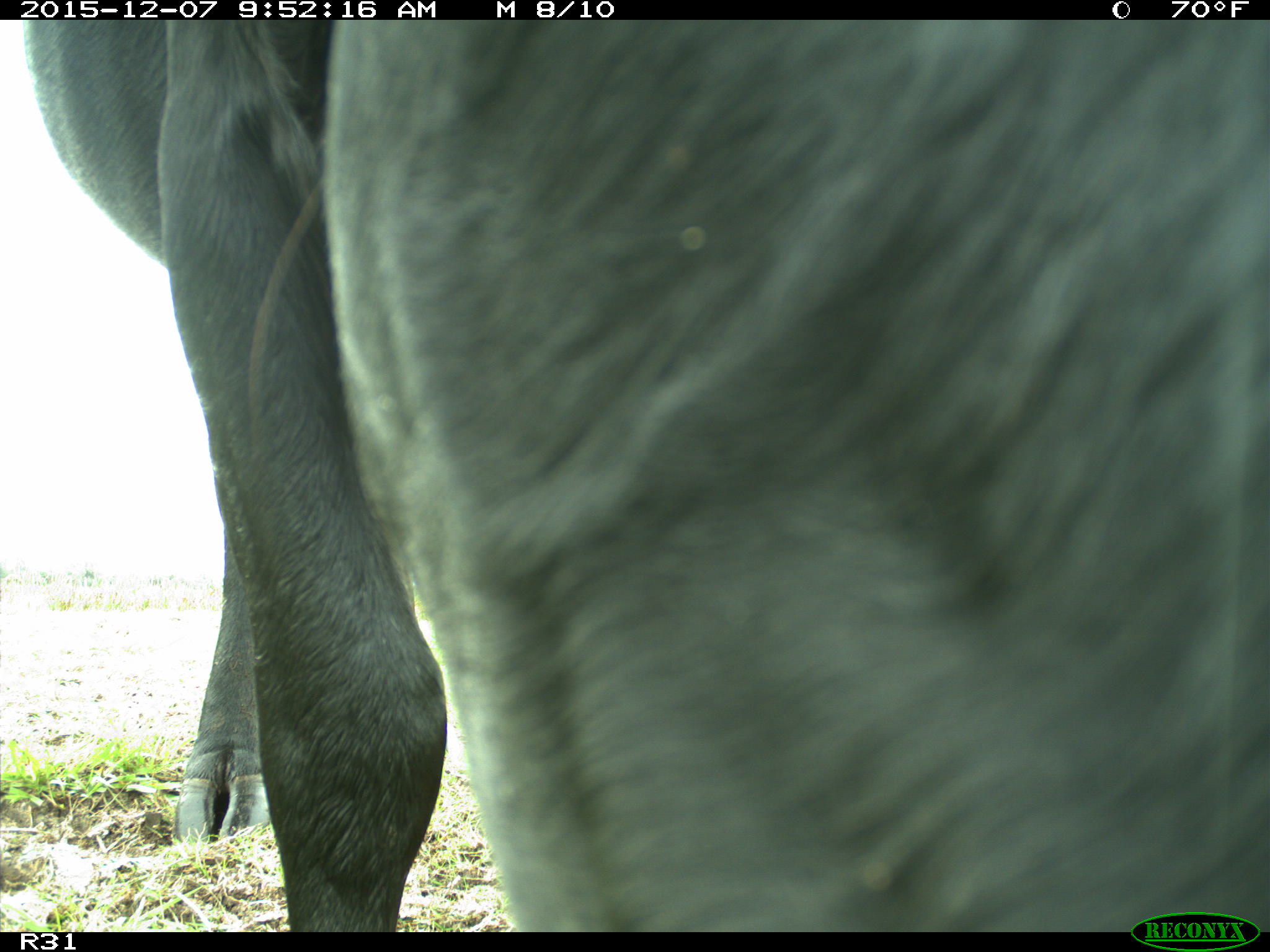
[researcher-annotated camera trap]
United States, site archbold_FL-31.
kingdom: Animalia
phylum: Chordata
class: Mammalia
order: Artiodactyla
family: Bovidae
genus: Bos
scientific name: Bos taurus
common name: domestic cow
Bos taurus (domestic cow).